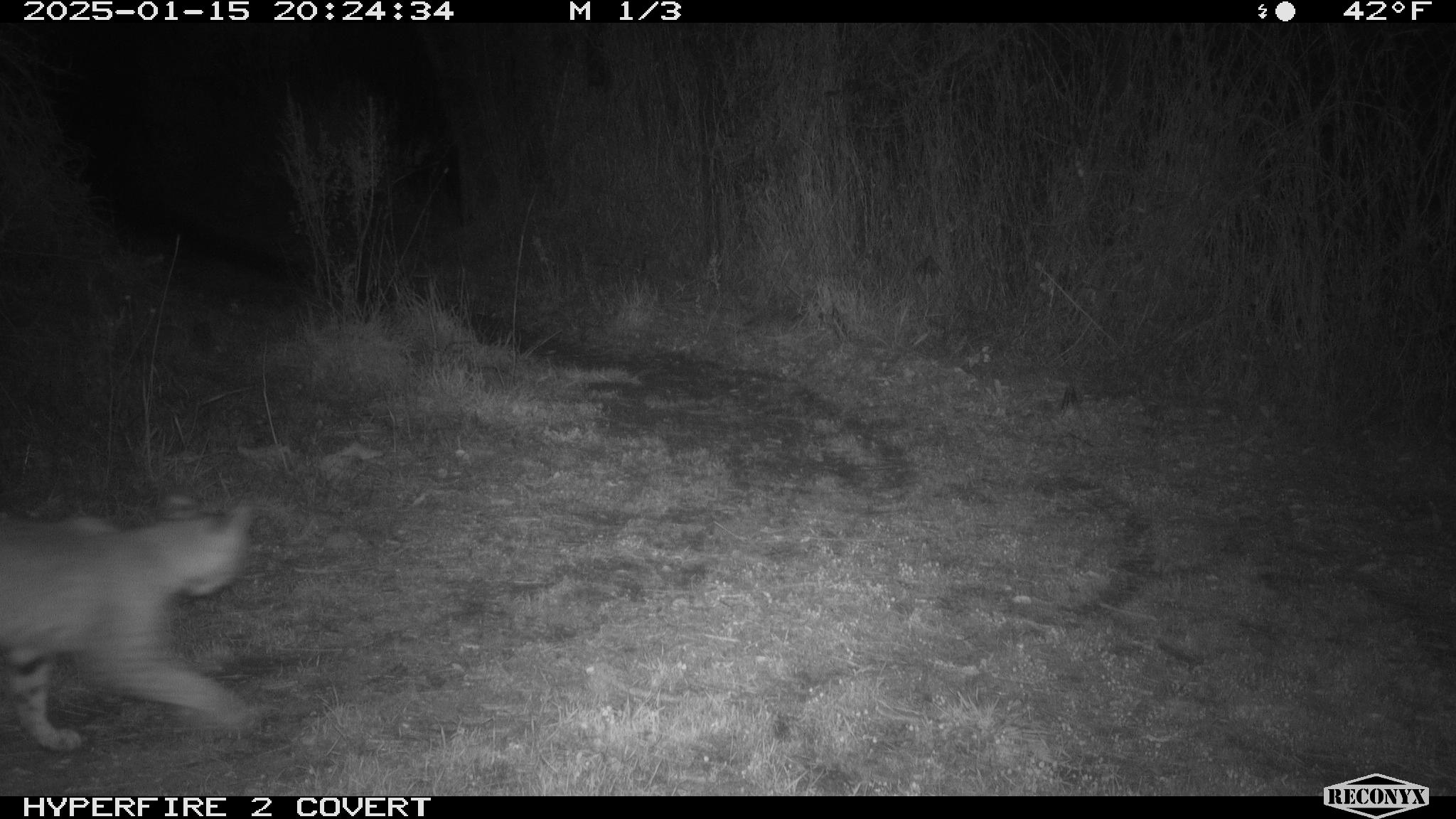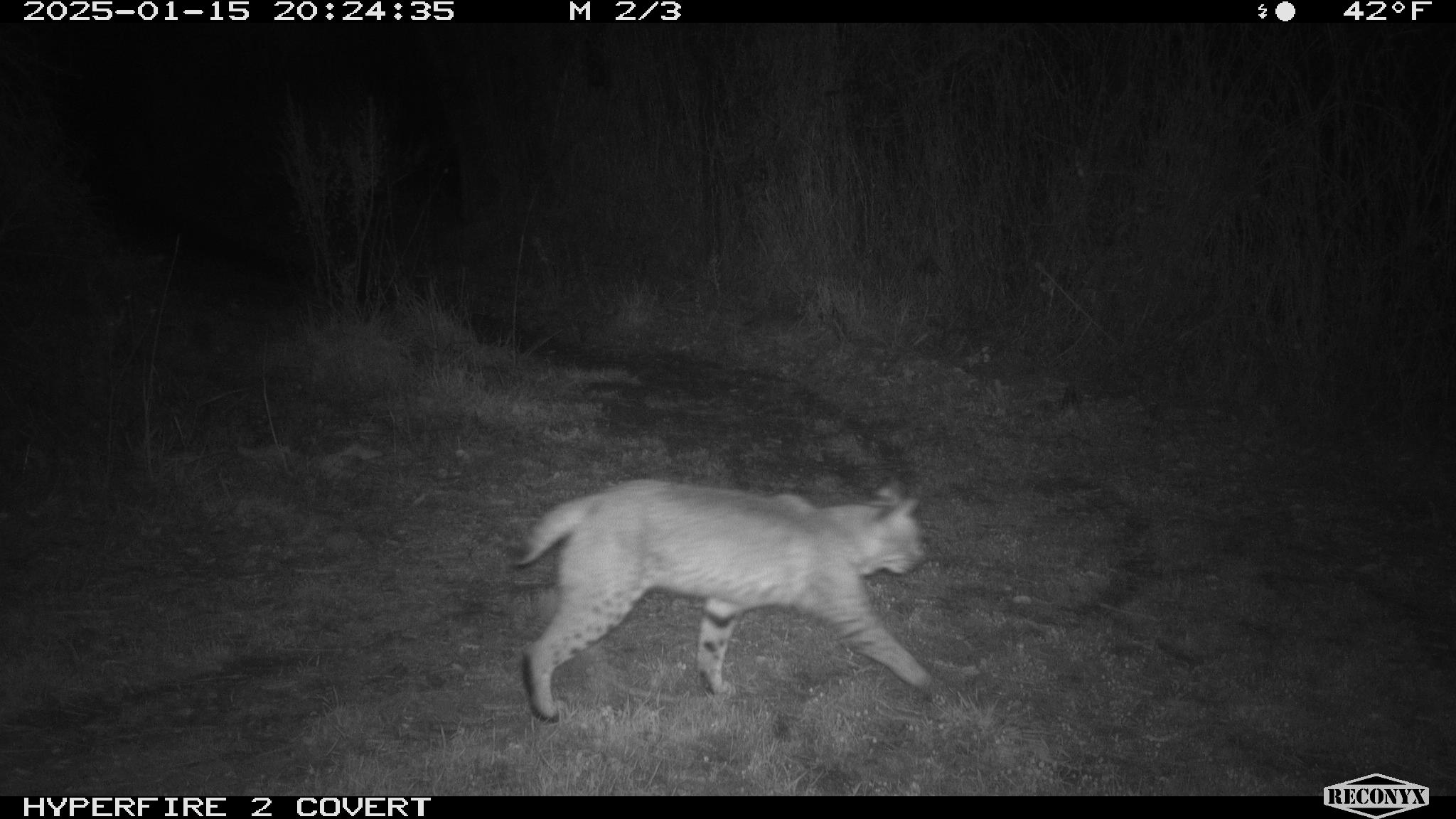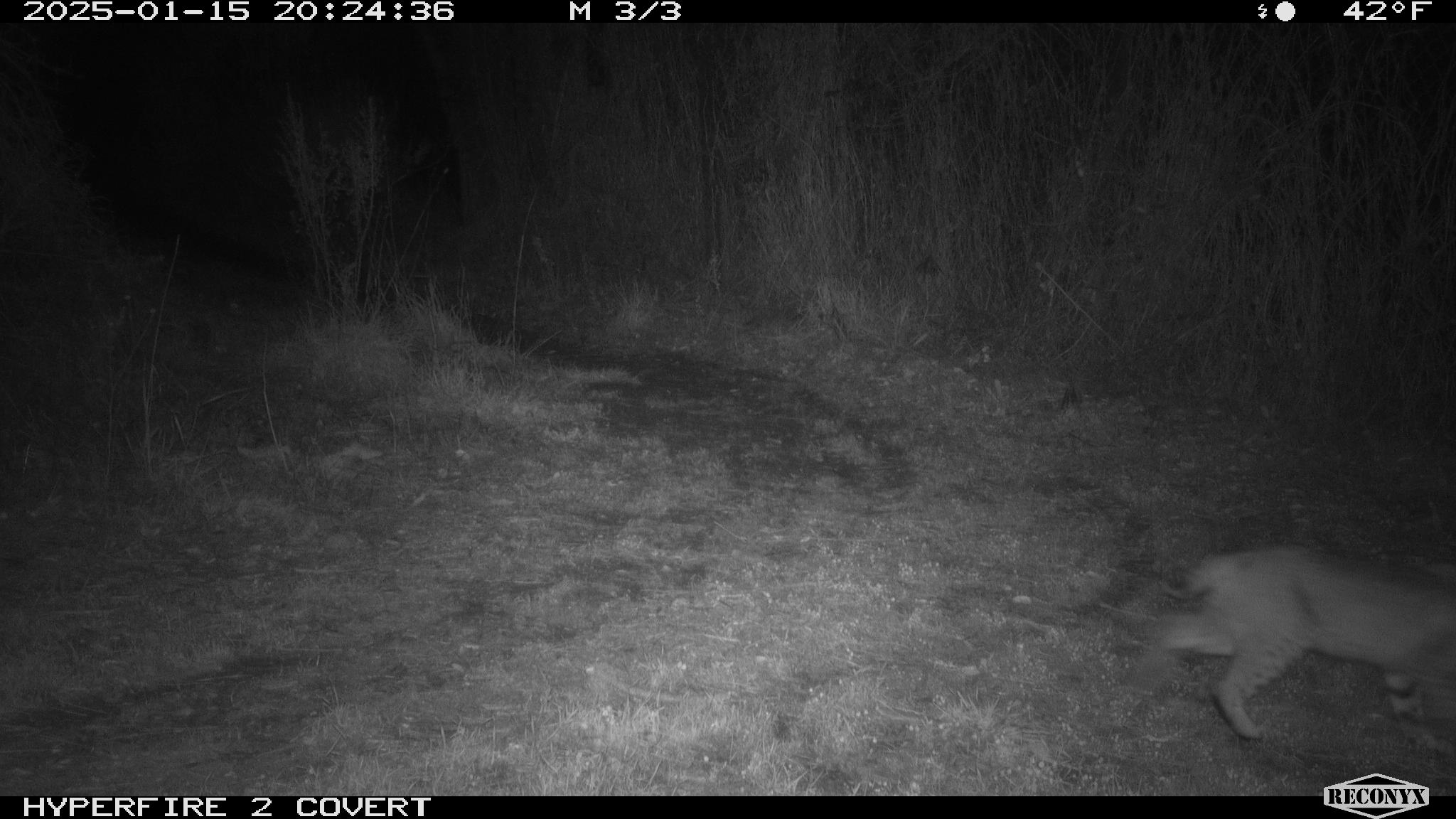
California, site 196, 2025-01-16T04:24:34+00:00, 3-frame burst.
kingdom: Animalia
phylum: Chordata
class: Mammalia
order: Carnivora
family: Felidae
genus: Lynx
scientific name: Lynx rufus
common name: bobcat